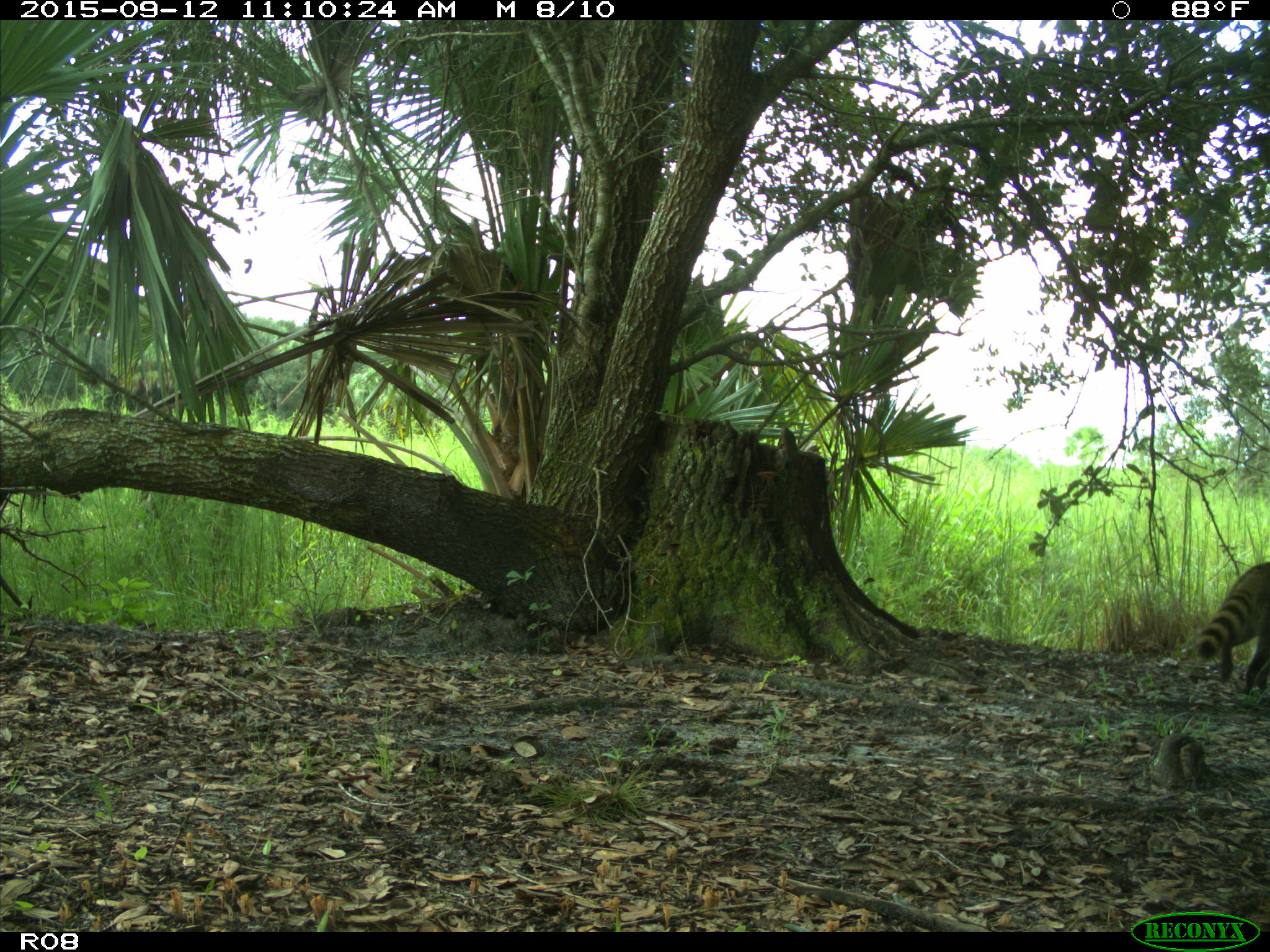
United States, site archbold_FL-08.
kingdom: Animalia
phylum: Chordata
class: Mammalia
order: Carnivora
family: Procyonidae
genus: Procyon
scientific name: Procyon lotor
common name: common raccoon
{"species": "Procyon lotor (common raccoon)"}